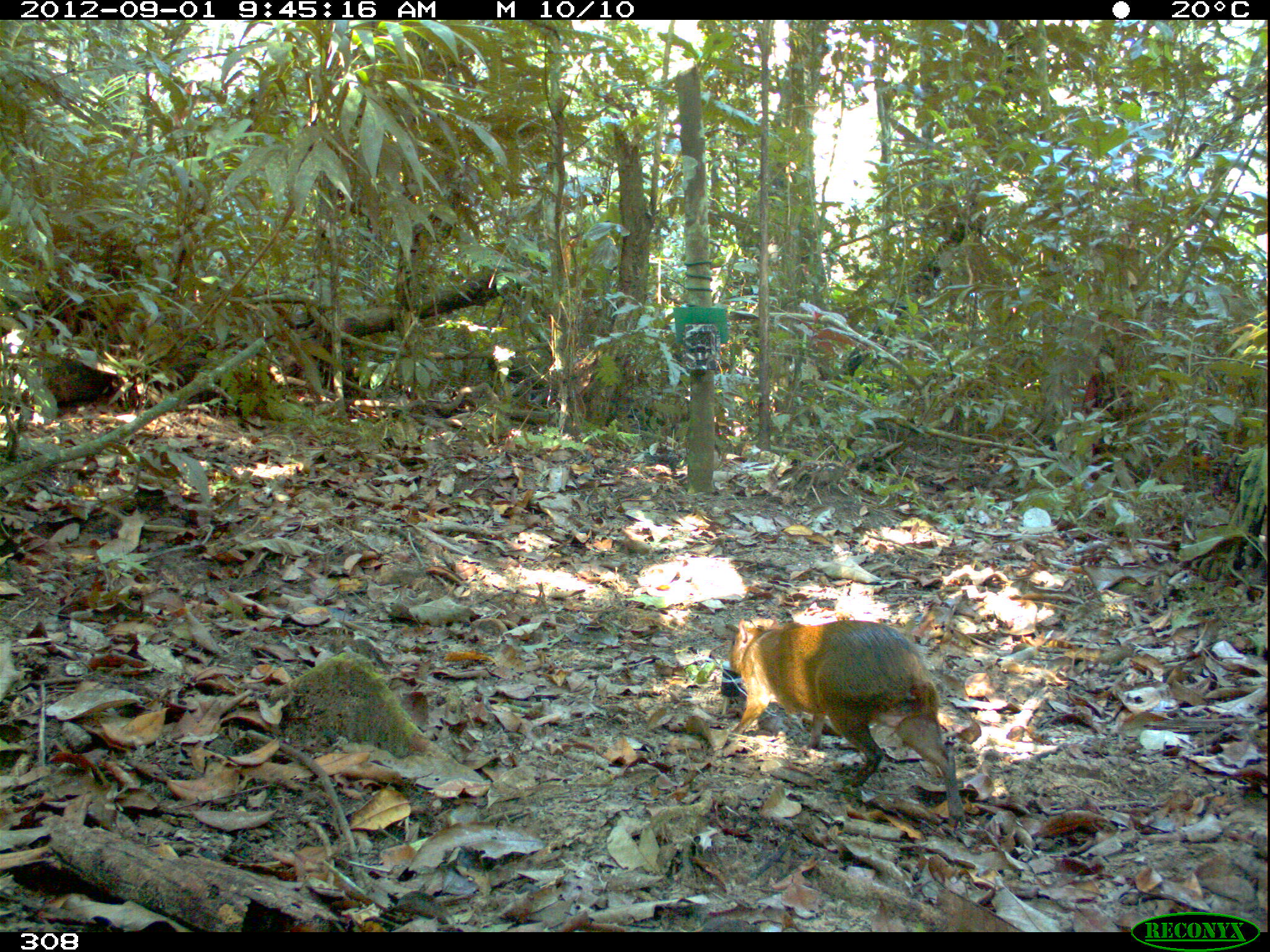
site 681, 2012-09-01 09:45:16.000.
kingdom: Animalia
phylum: Chordata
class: Mammalia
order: Rodentia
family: Dasyproctidae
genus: Dasyprocta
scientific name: Dasyprocta punctata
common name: central american agouti